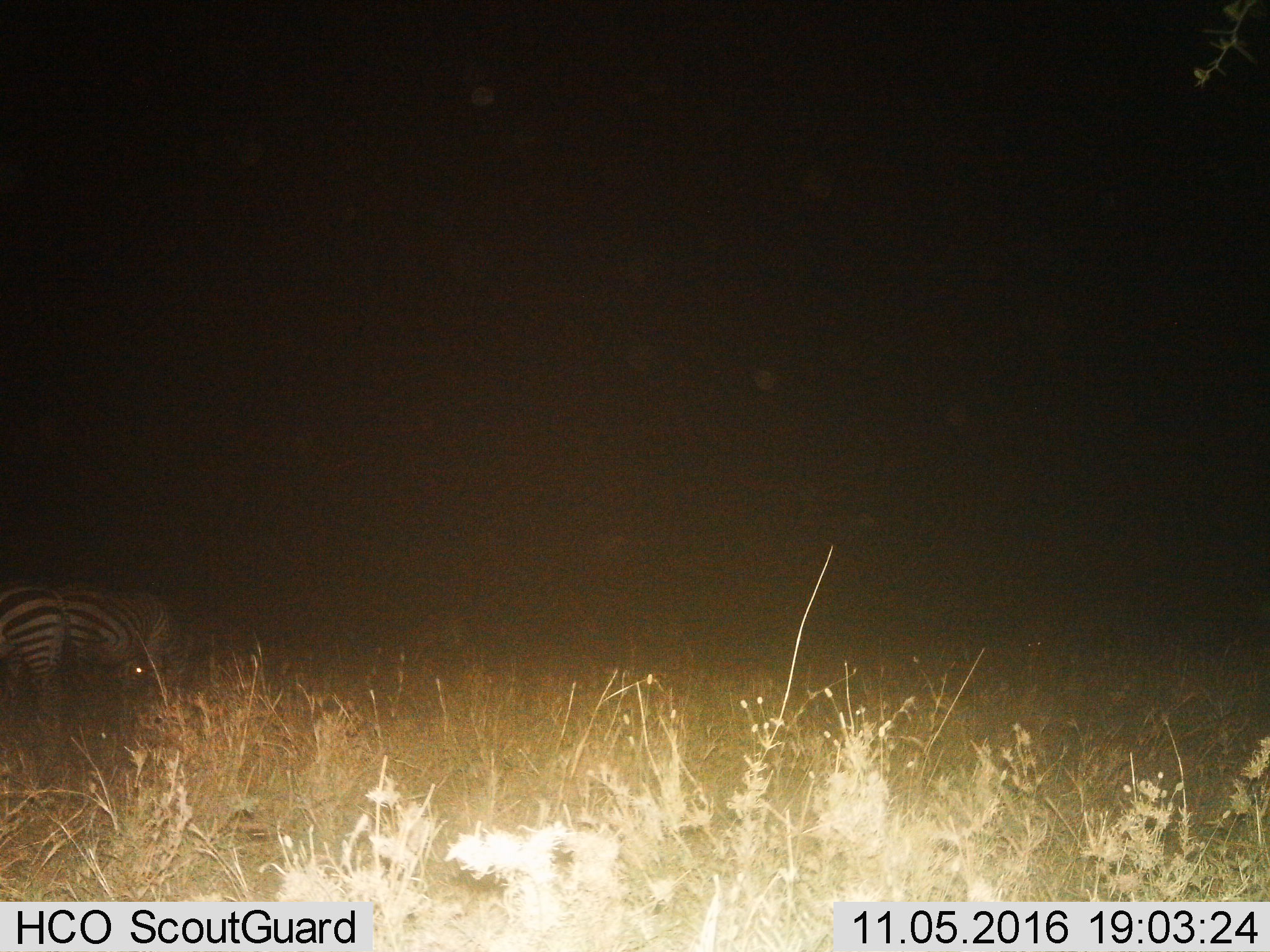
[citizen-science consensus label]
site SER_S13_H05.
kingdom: Animalia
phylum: Chordata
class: Mammalia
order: Perissodactyla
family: Equidae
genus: Equus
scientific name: Equus quagga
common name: plains zebra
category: zebraplains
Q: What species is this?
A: Zebraplains (plains zebra) (Equus quagga).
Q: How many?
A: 2.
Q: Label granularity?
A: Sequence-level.